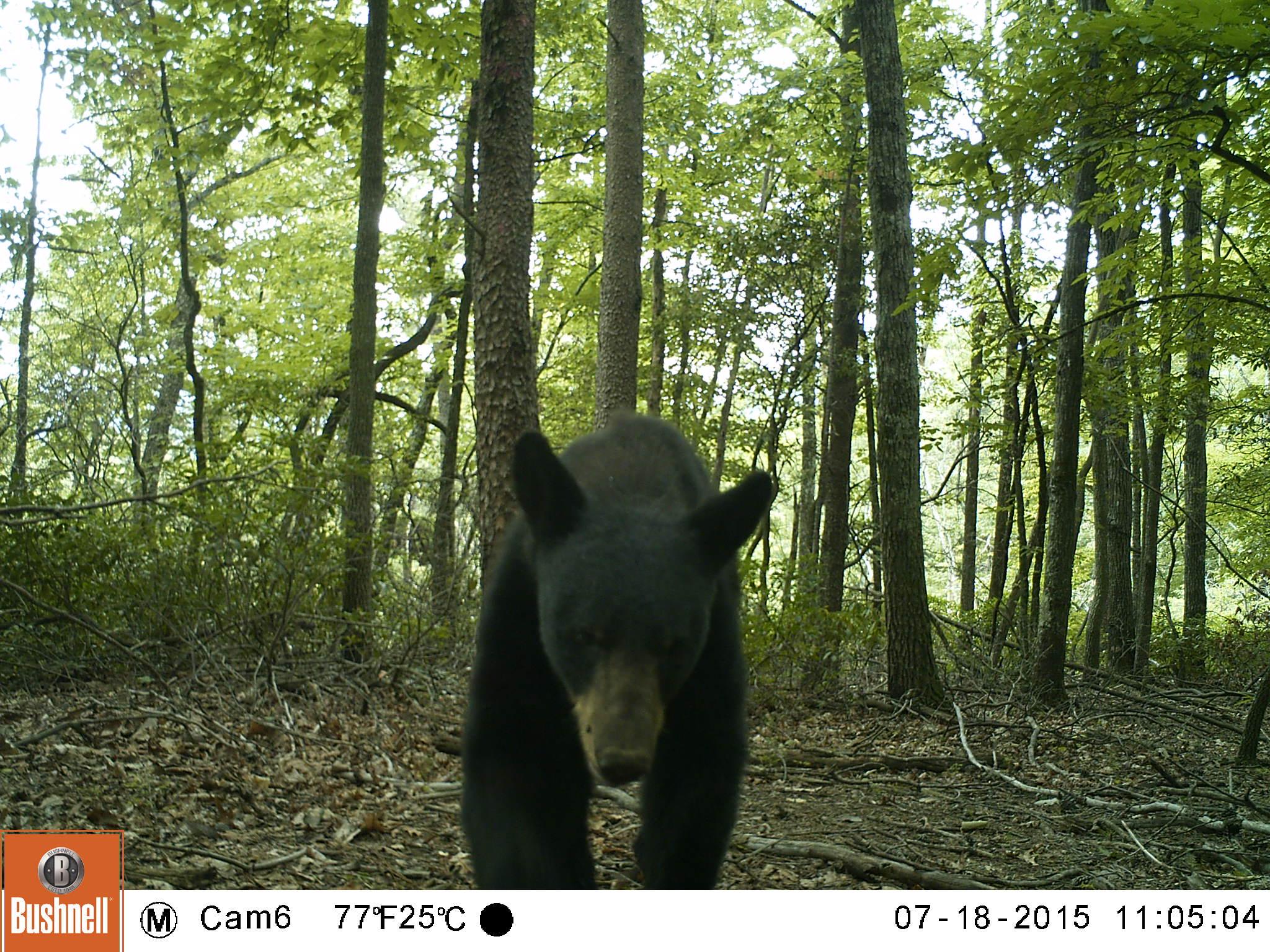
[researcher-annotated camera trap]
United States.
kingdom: Animalia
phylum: Chordata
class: Mammalia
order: Carnivora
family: Ursidae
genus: Ursus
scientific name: Ursus americanus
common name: american black bear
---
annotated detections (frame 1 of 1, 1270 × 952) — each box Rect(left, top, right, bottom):
American Black Bear: Rect(473, 425, 778, 877)